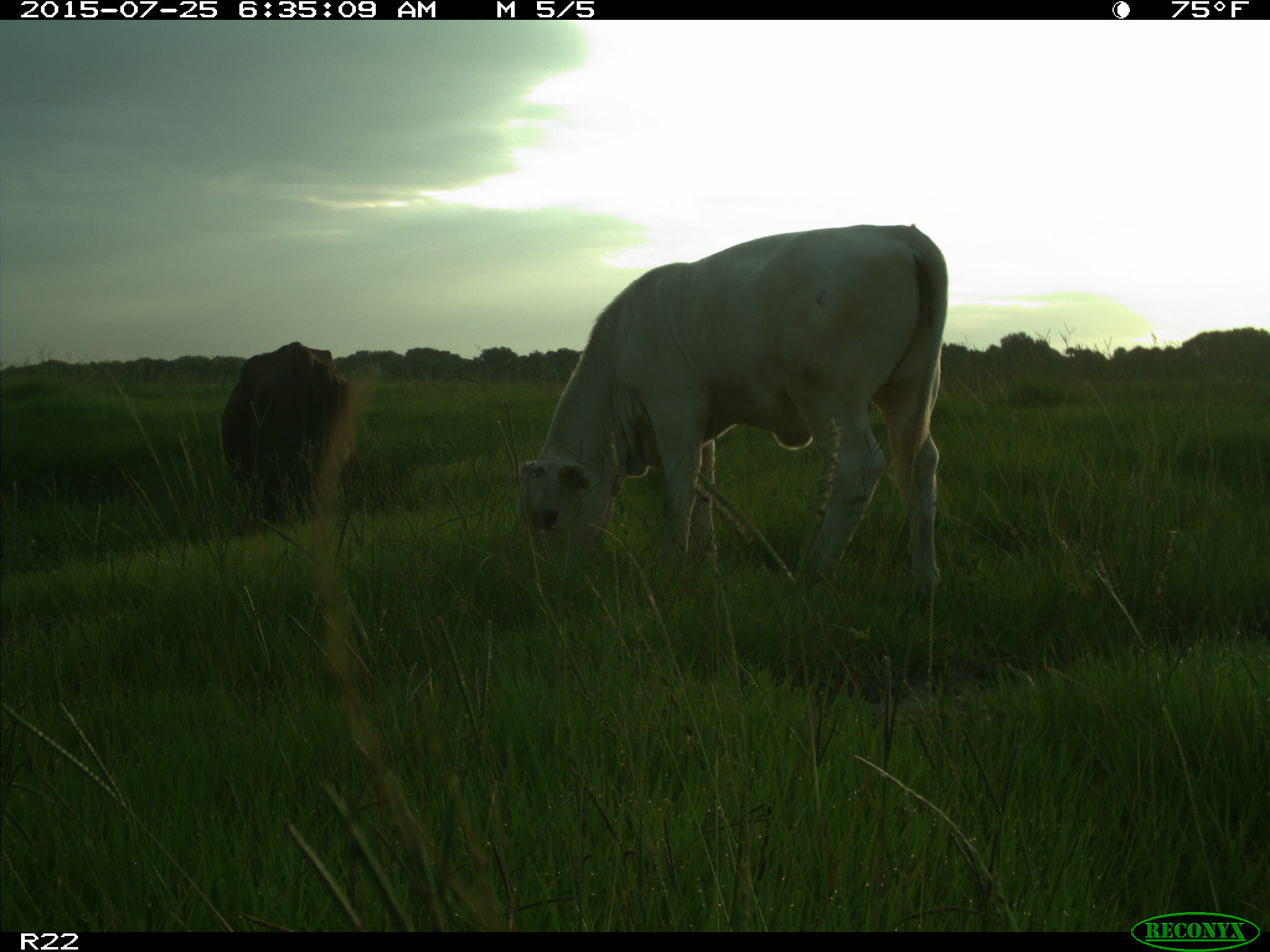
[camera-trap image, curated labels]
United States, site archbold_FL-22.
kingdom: Animalia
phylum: Chordata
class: Mammalia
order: Artiodactyla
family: Bovidae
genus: Bos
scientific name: Bos taurus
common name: domestic cow